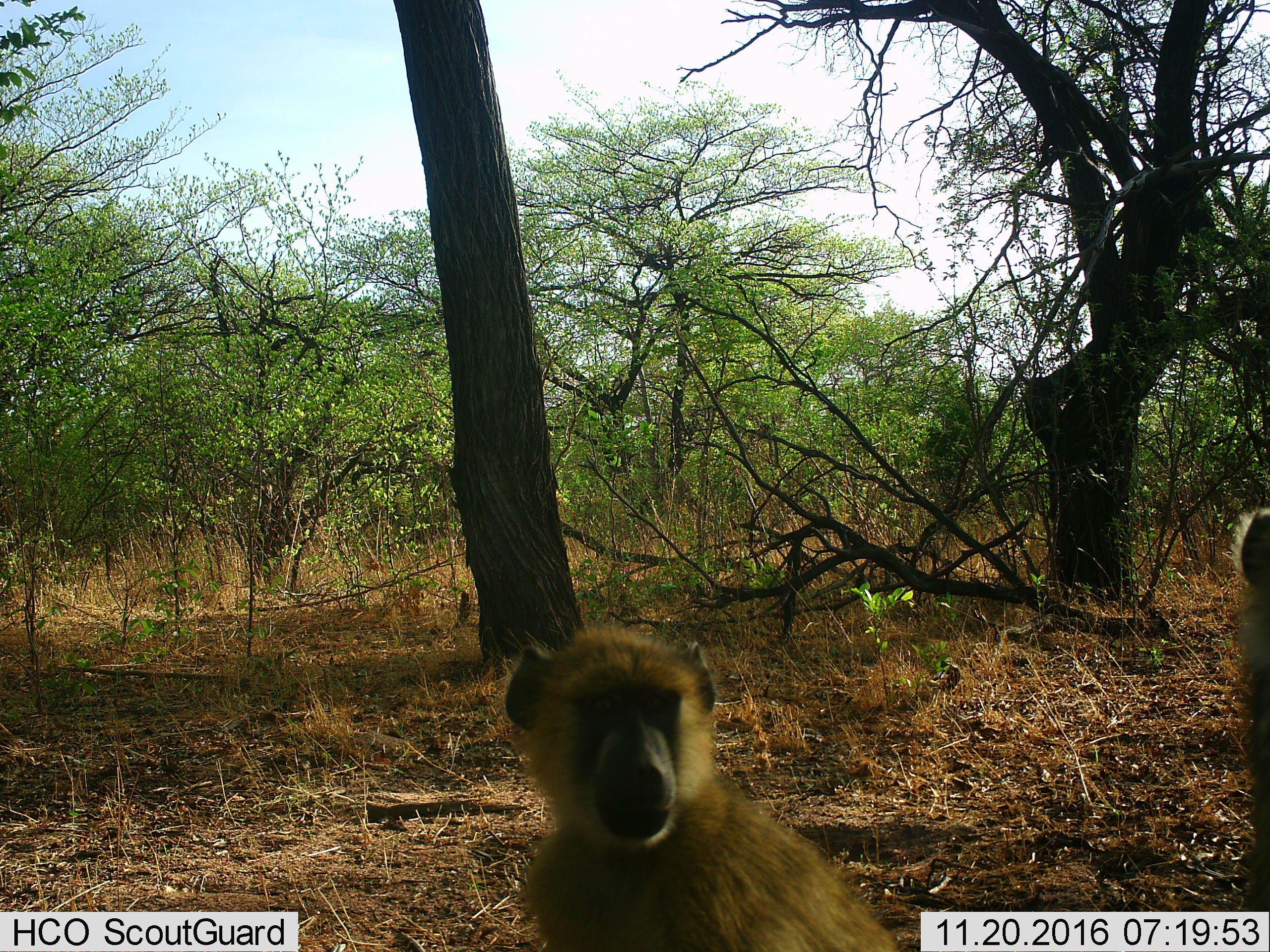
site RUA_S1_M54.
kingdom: Animalia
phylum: Chordata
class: Mammalia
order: Primates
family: Cercopithecidae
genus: Papio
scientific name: Papio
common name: baboon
Baboon (Papio), count 2. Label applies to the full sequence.